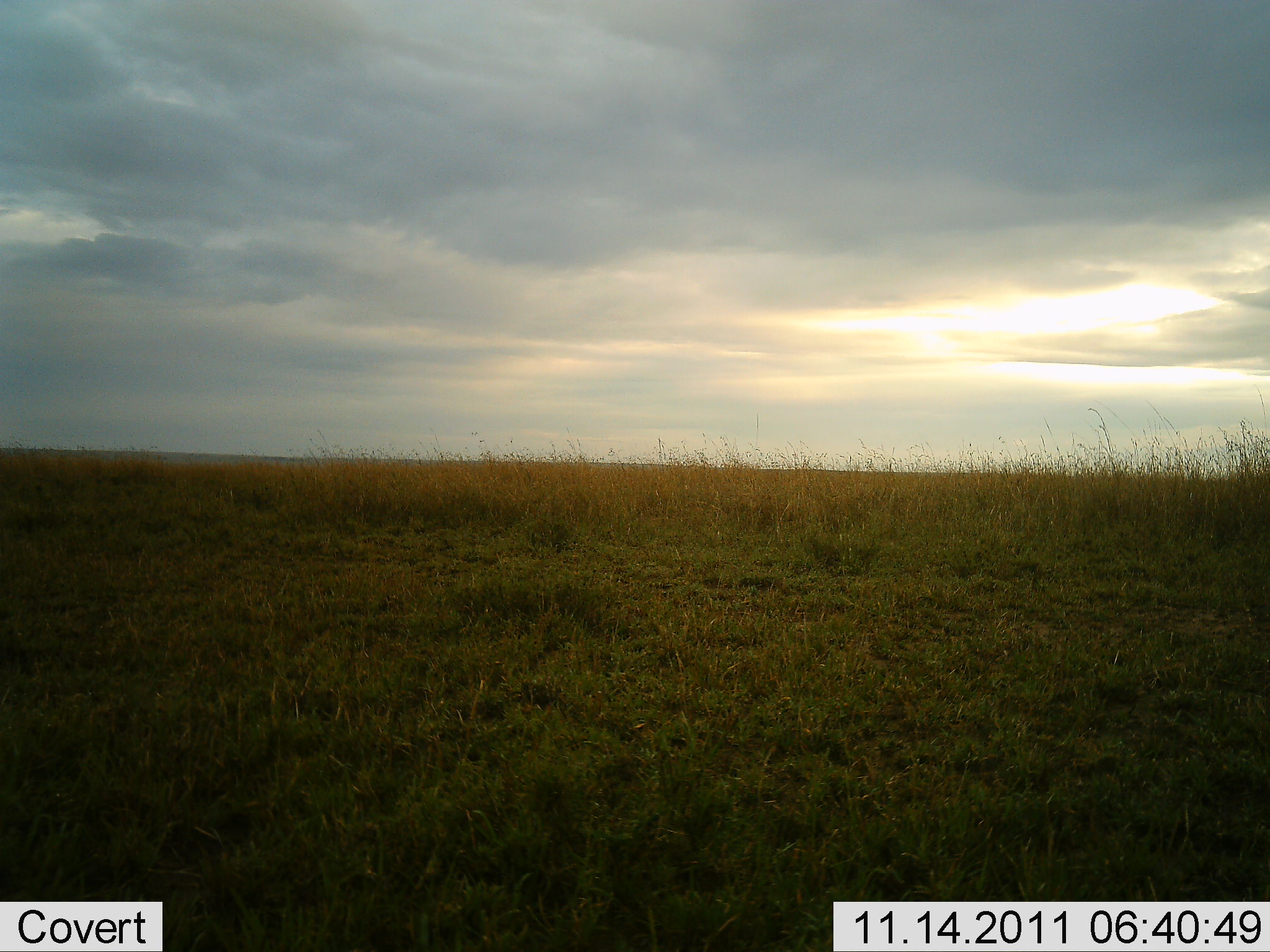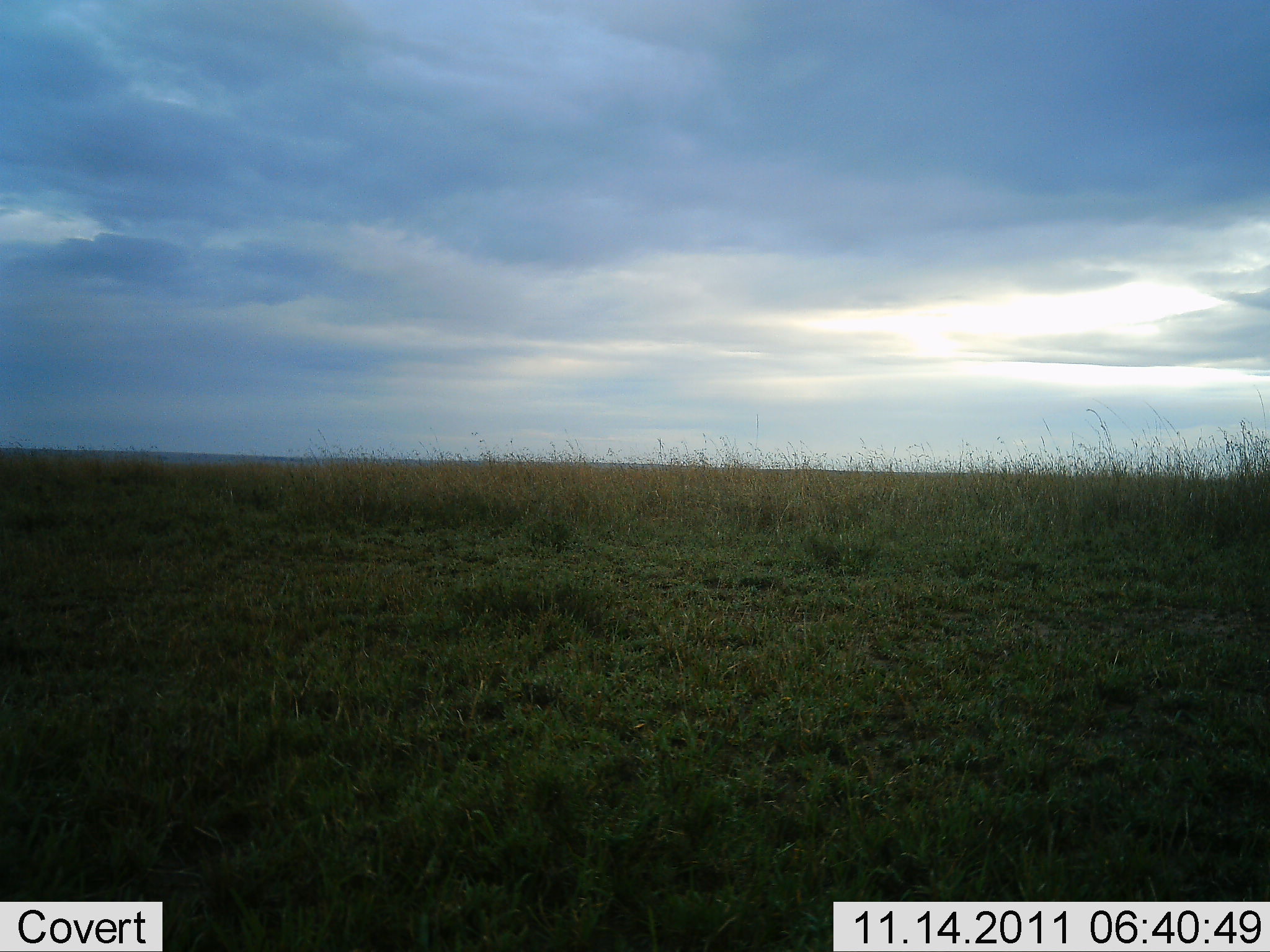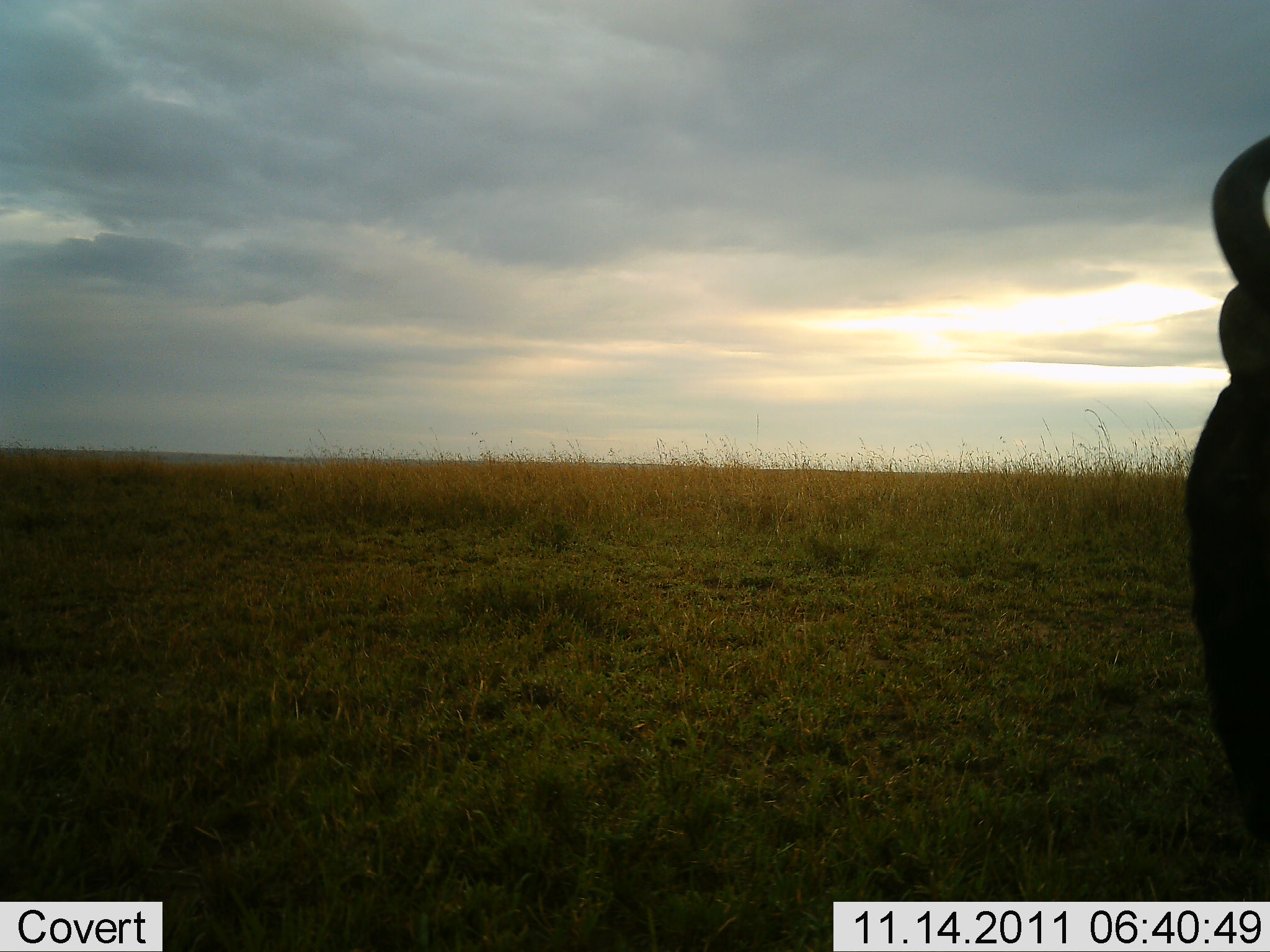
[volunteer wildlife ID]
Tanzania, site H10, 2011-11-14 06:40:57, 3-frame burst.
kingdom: Animalia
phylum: Chordata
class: Mammalia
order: Artiodactyla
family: Bovidae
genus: Connochaetes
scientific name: Connochaetes taurinus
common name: blue wildebeest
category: wildebeest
Wildebeest (blue wildebeest) (Connochaetes taurinus), count 1. Behavior (volunteer vote fractions): standing 38%, resting 0%, moving 46%, interacting 0%. Young present (vote fraction): 0%. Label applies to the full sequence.